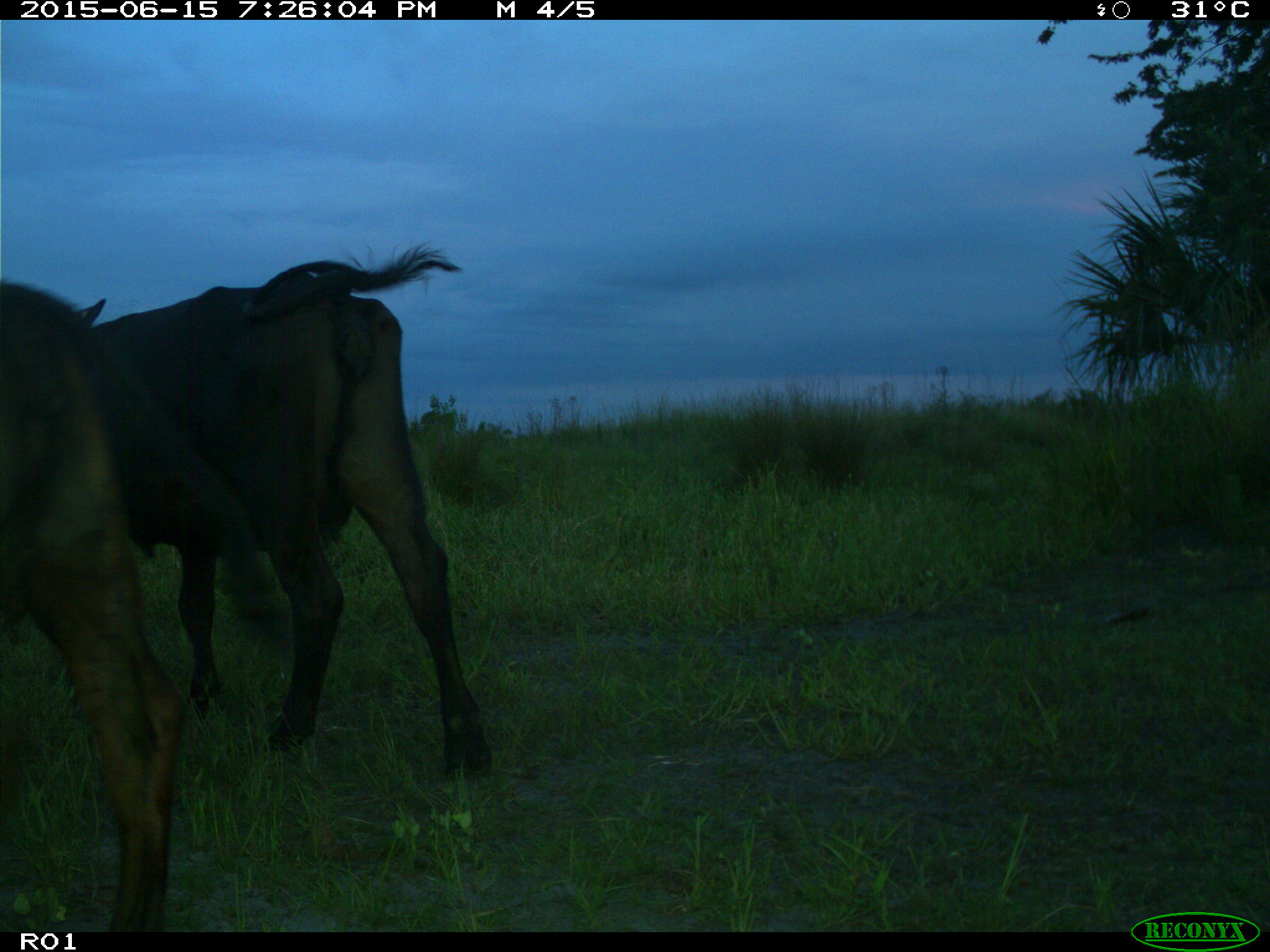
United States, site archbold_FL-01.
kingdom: Animalia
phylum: Chordata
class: Mammalia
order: Artiodactyla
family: Bovidae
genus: Bos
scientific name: Bos taurus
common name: domestic cow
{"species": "Bos taurus (domestic cow)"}